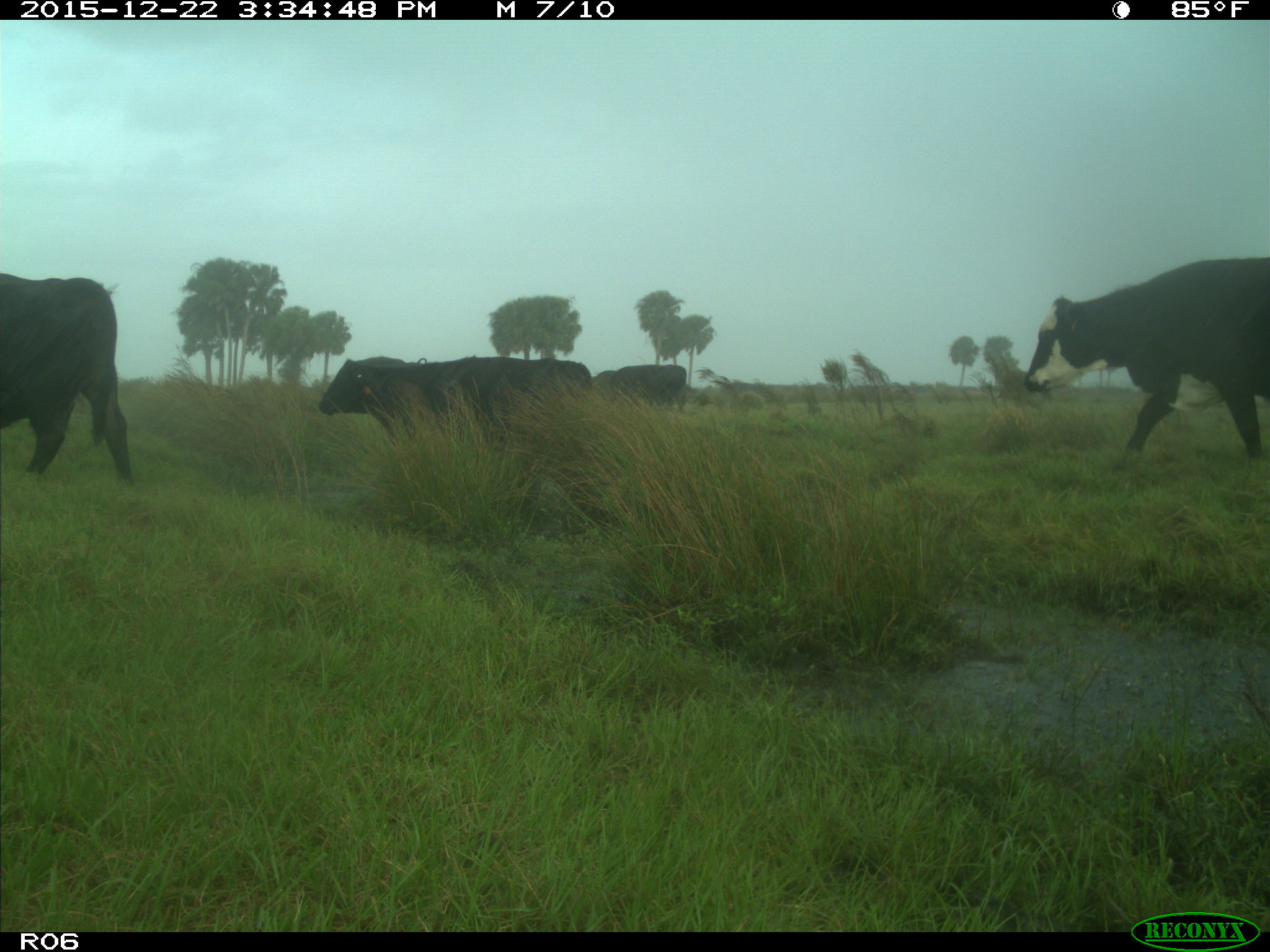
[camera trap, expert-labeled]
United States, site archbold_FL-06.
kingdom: Animalia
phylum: Chordata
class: Mammalia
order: Artiodactyla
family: Bovidae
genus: Bos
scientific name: Bos taurus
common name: domestic cow